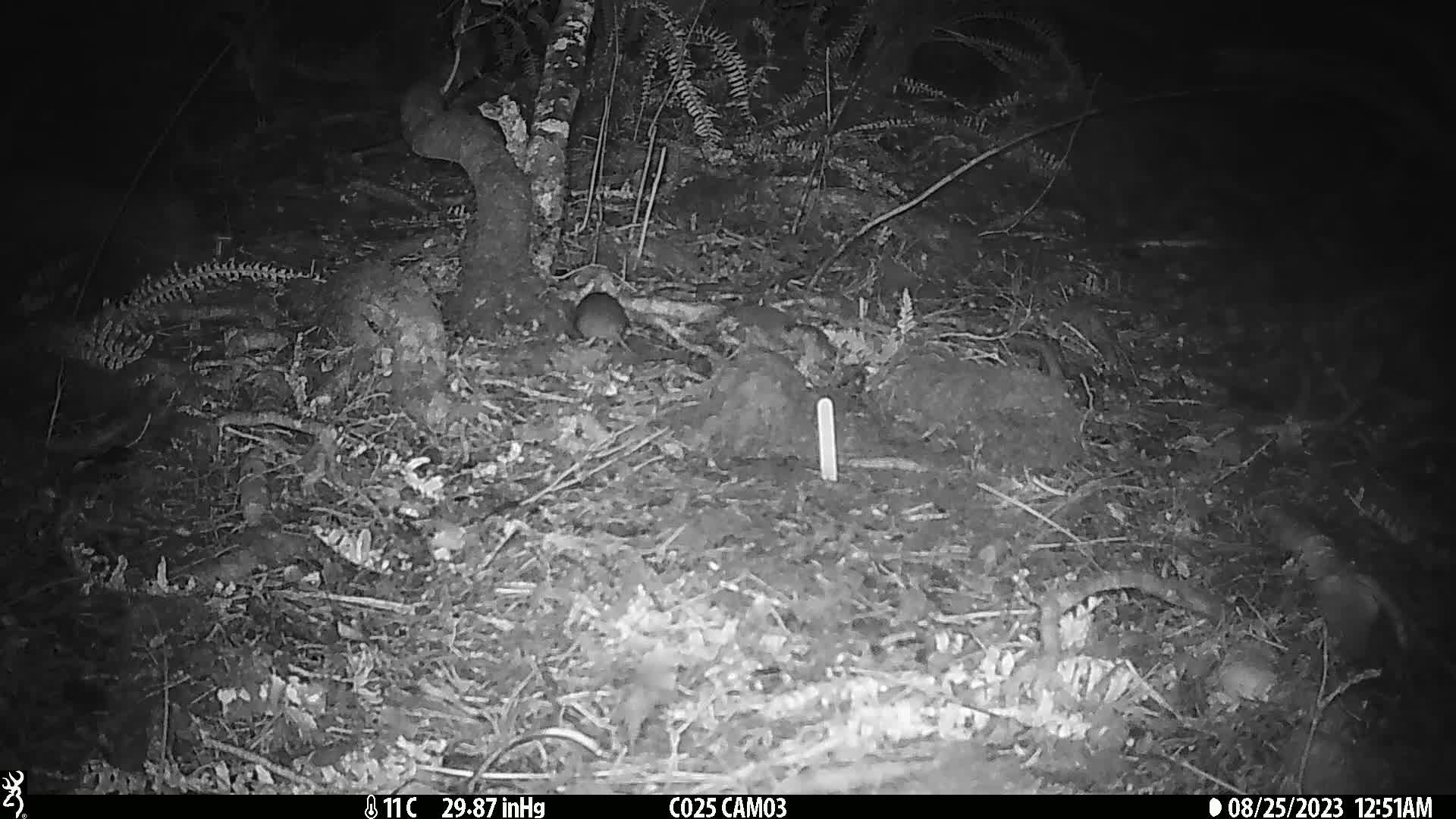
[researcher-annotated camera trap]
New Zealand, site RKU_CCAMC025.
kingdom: Animalia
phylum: Chordata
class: Mammalia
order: Rodentia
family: Muridae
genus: Rattus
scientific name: Rattus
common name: rat